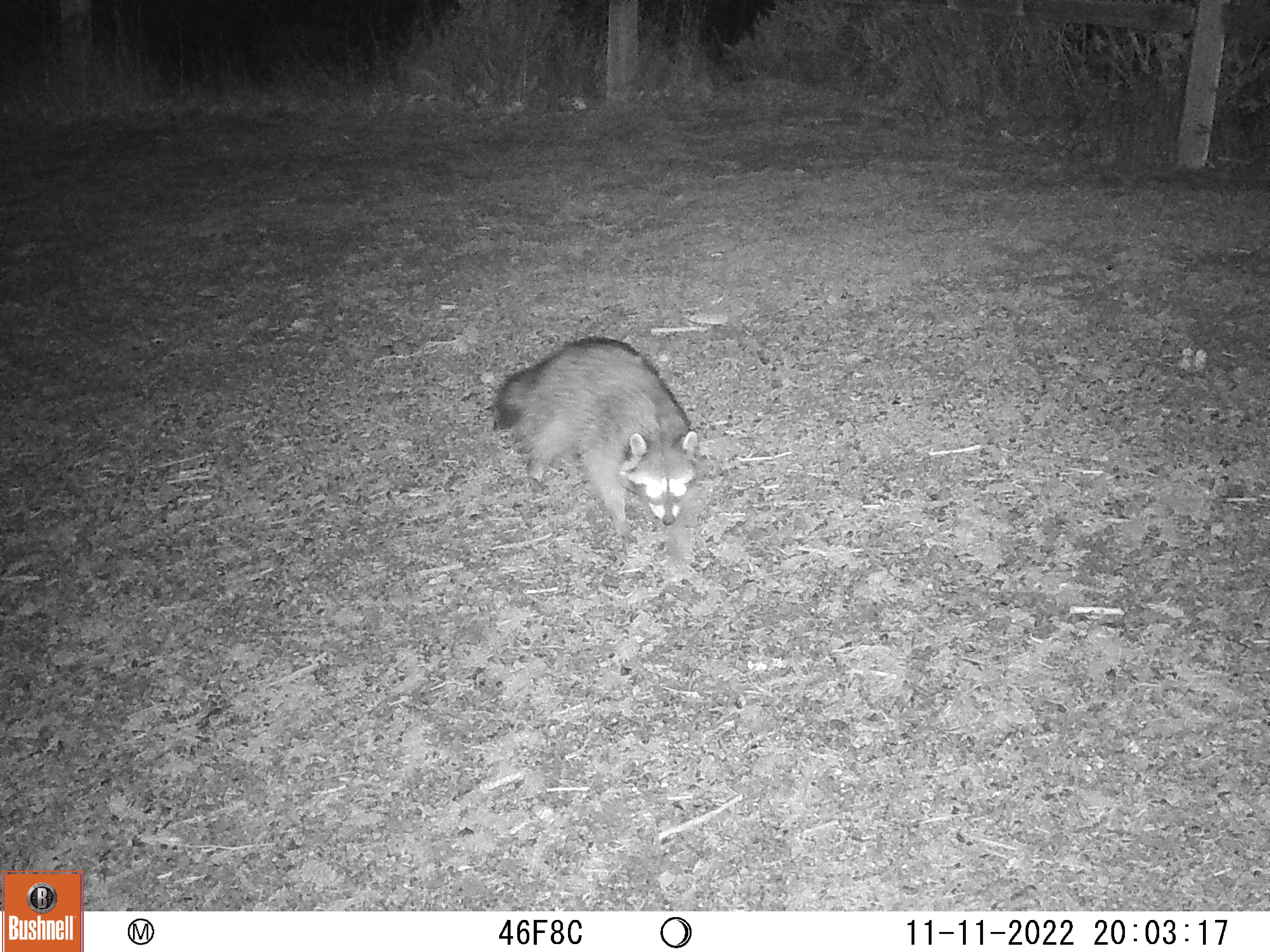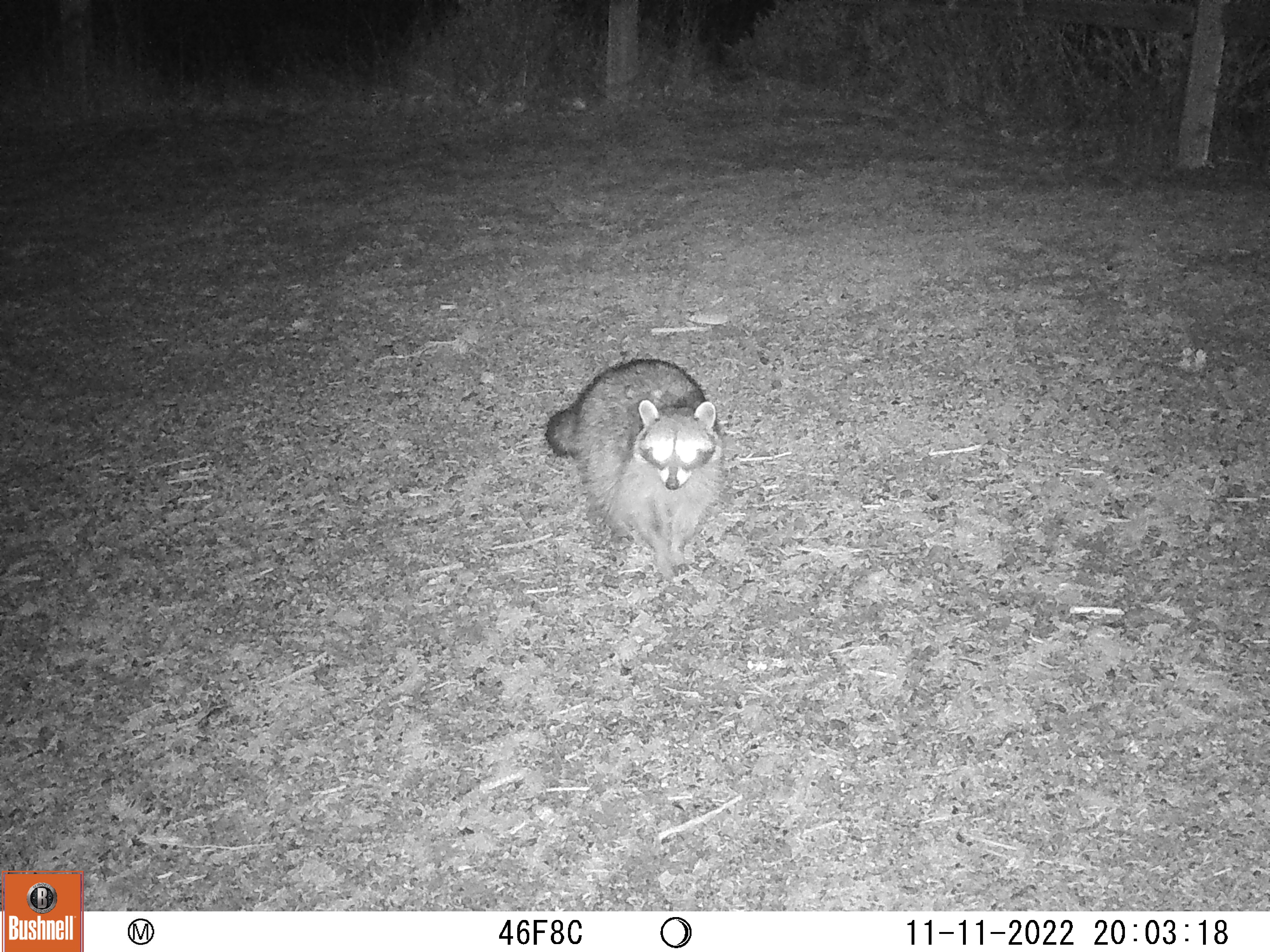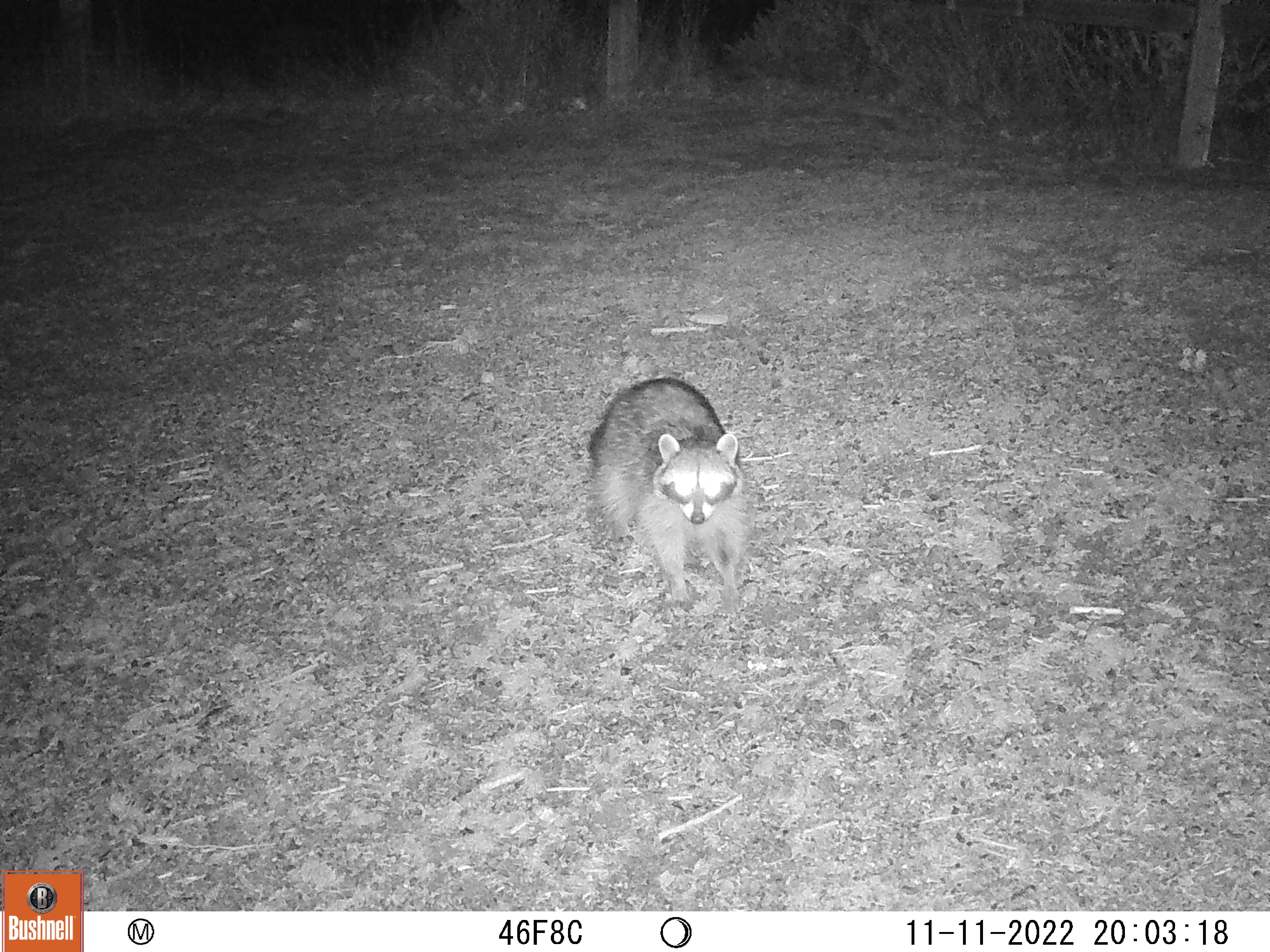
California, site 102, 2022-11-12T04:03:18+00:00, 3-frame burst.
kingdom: Animalia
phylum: Chordata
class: Mammalia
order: Carnivora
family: Procyonidae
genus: Procyon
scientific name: Procyon lotor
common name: raccoon